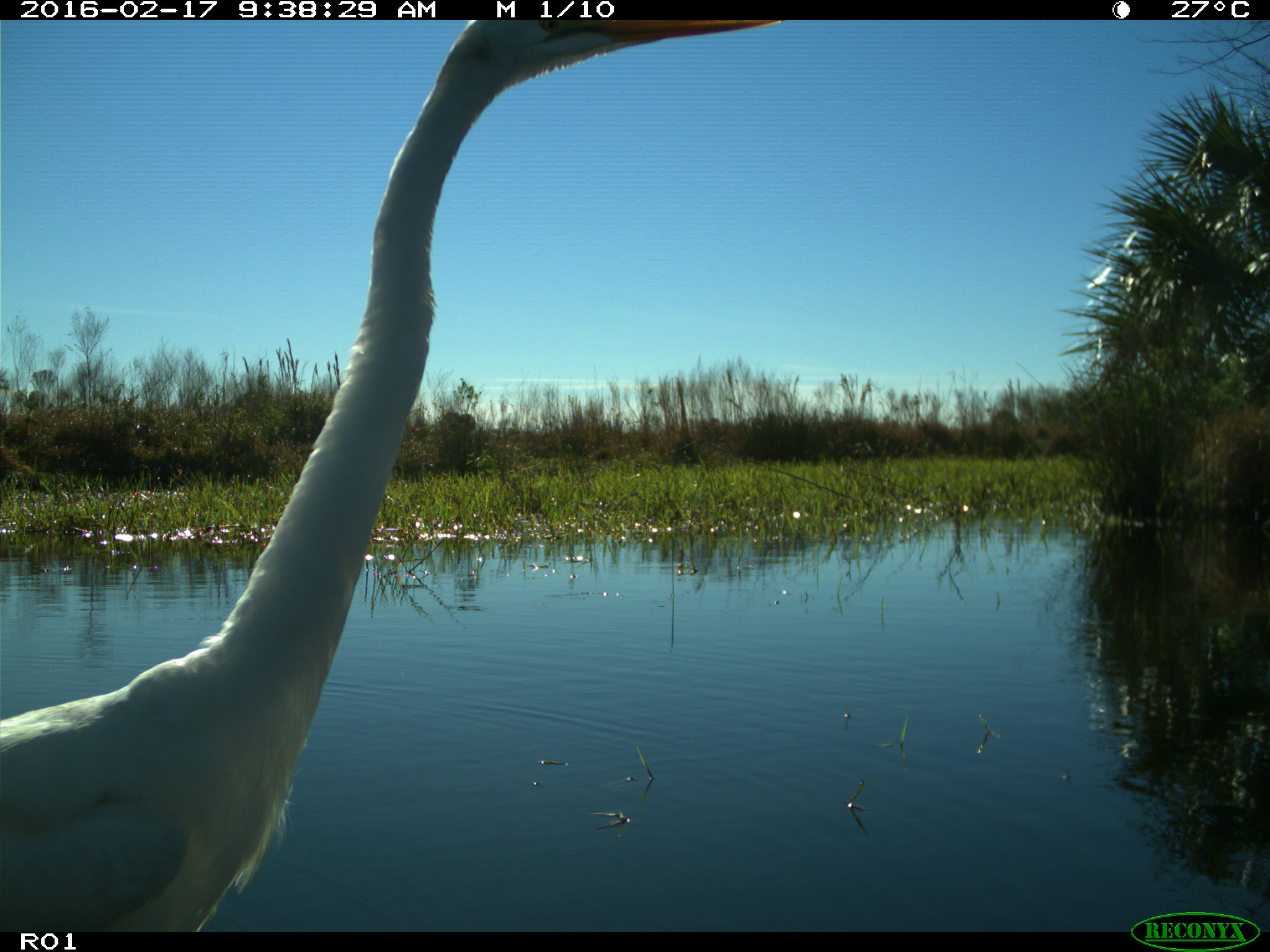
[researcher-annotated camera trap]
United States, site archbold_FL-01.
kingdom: Animalia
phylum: Chordata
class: Aves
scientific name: Aves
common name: birds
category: unidentified bird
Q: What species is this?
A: Unidentified bird (birds) (Aves).